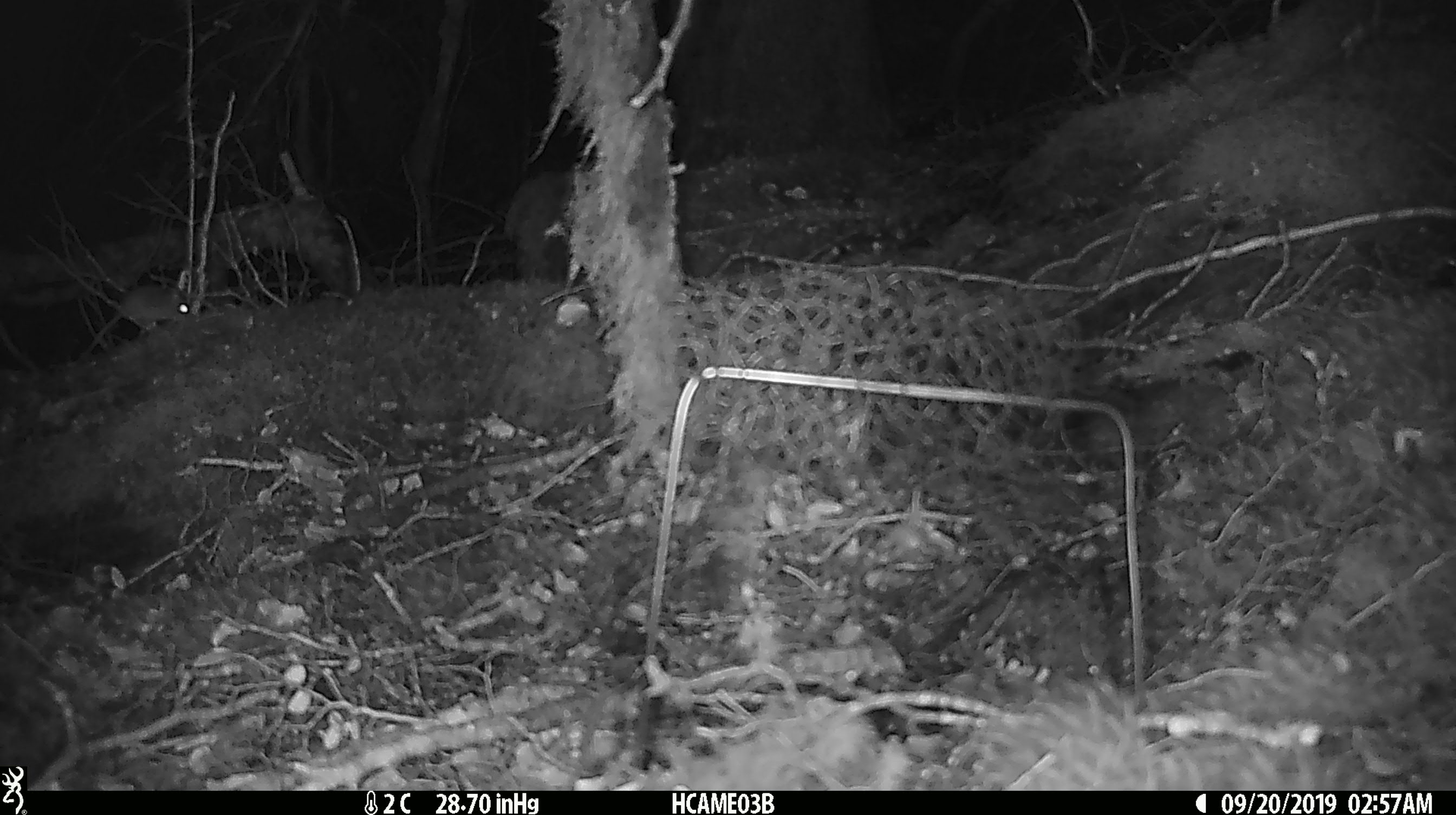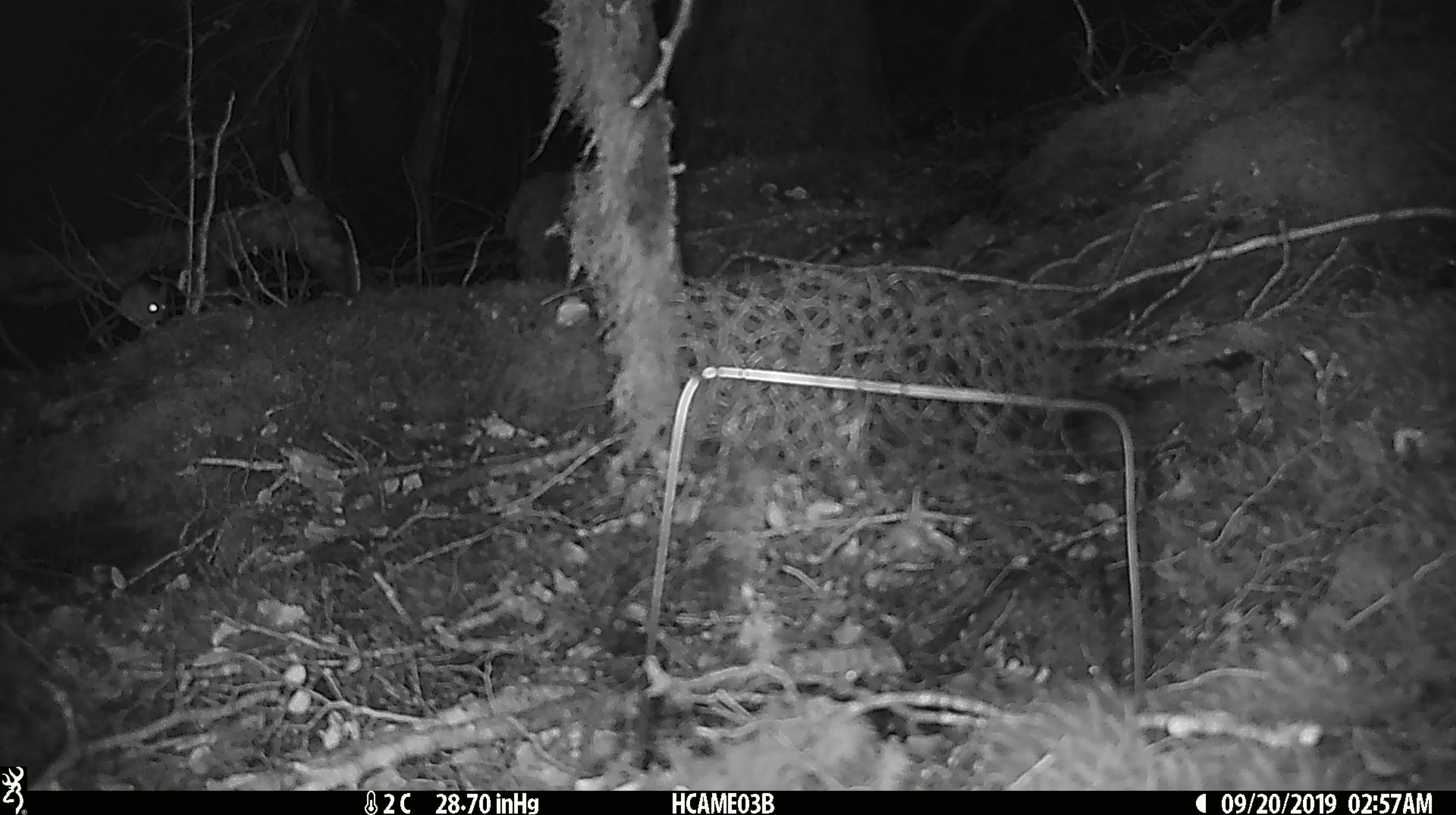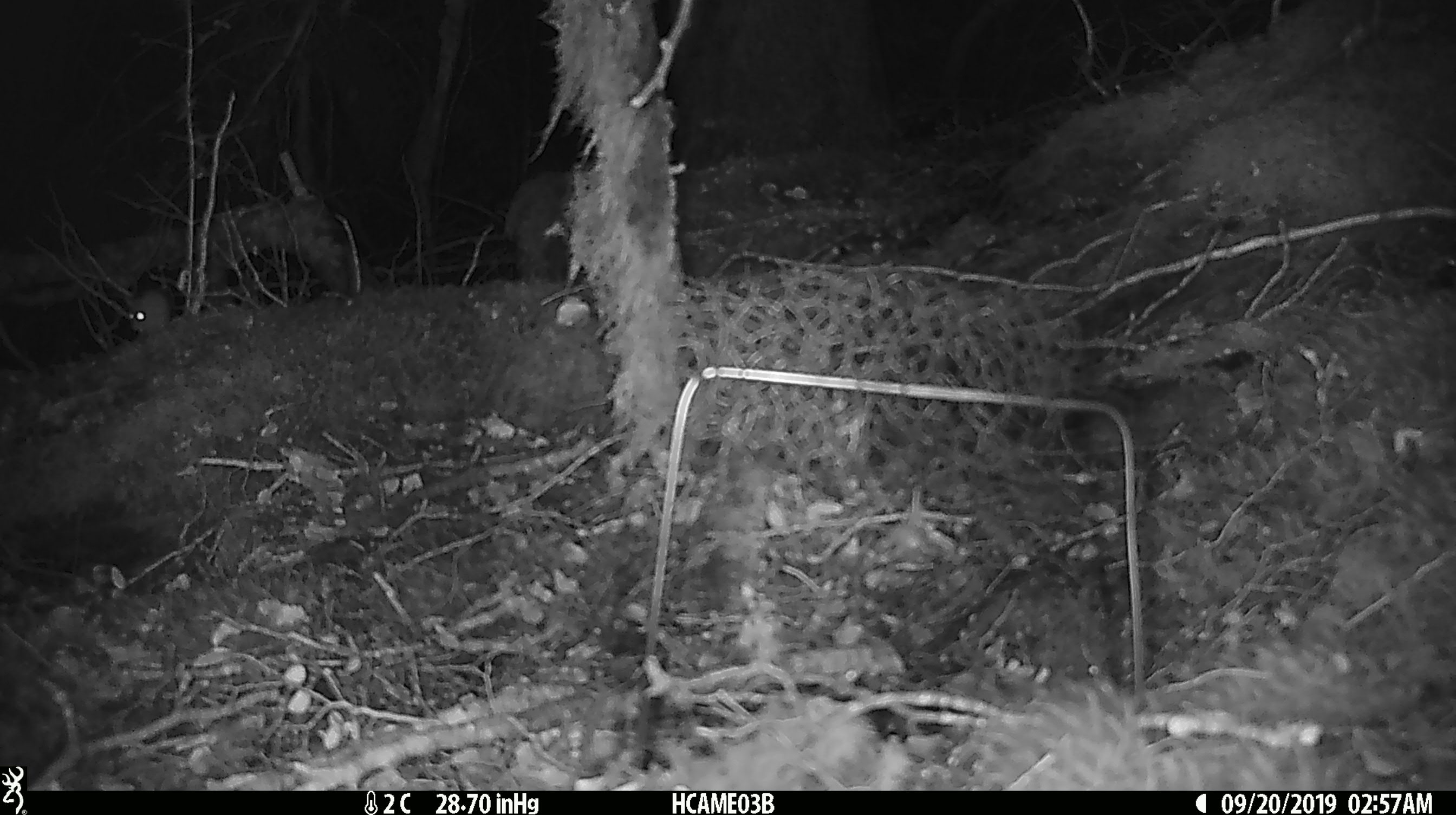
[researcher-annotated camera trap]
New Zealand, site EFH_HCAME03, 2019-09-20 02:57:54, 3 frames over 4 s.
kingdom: Animalia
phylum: Chordata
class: Mammalia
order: Rodentia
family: Muridae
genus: Mus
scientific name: Mus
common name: mouse